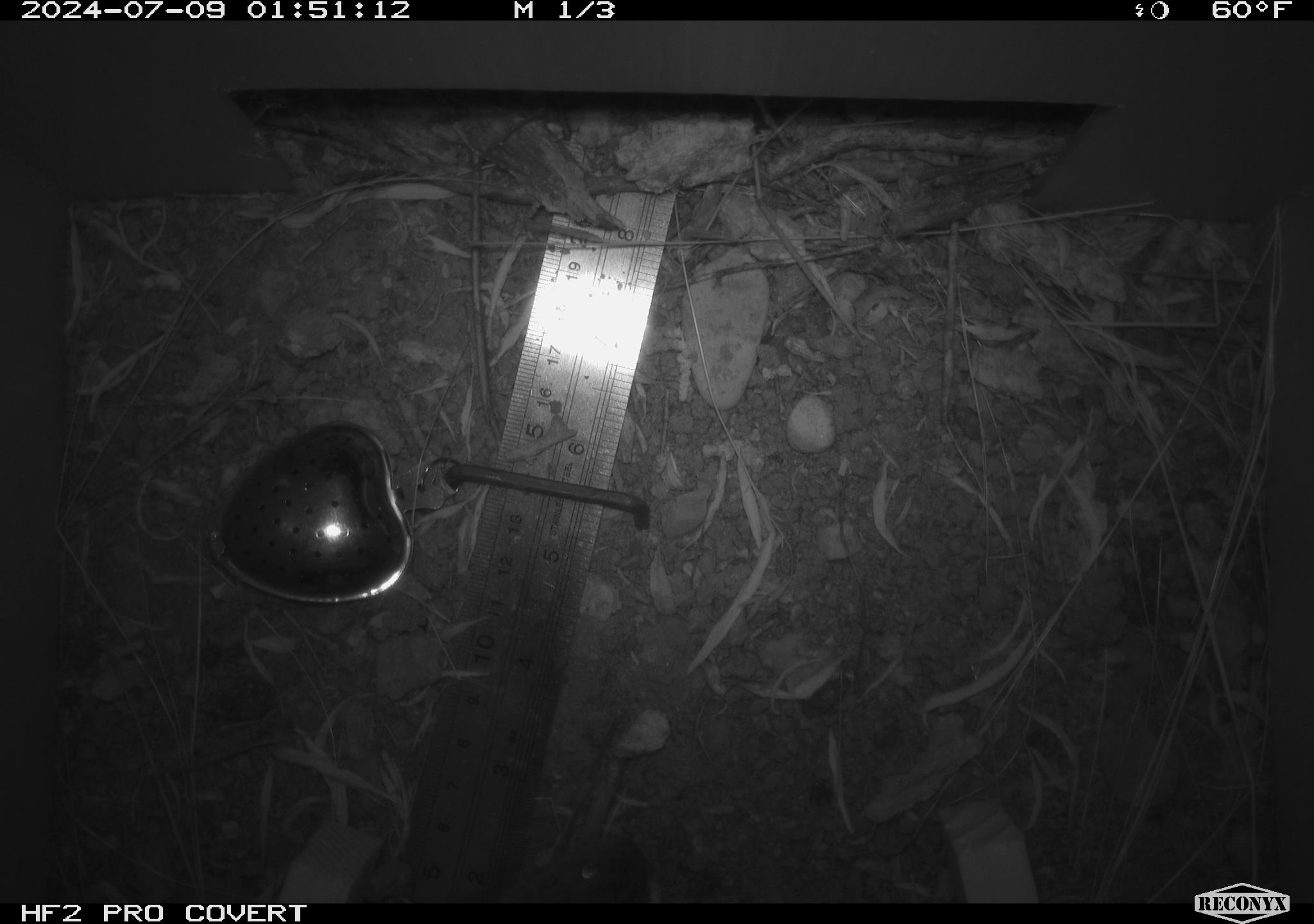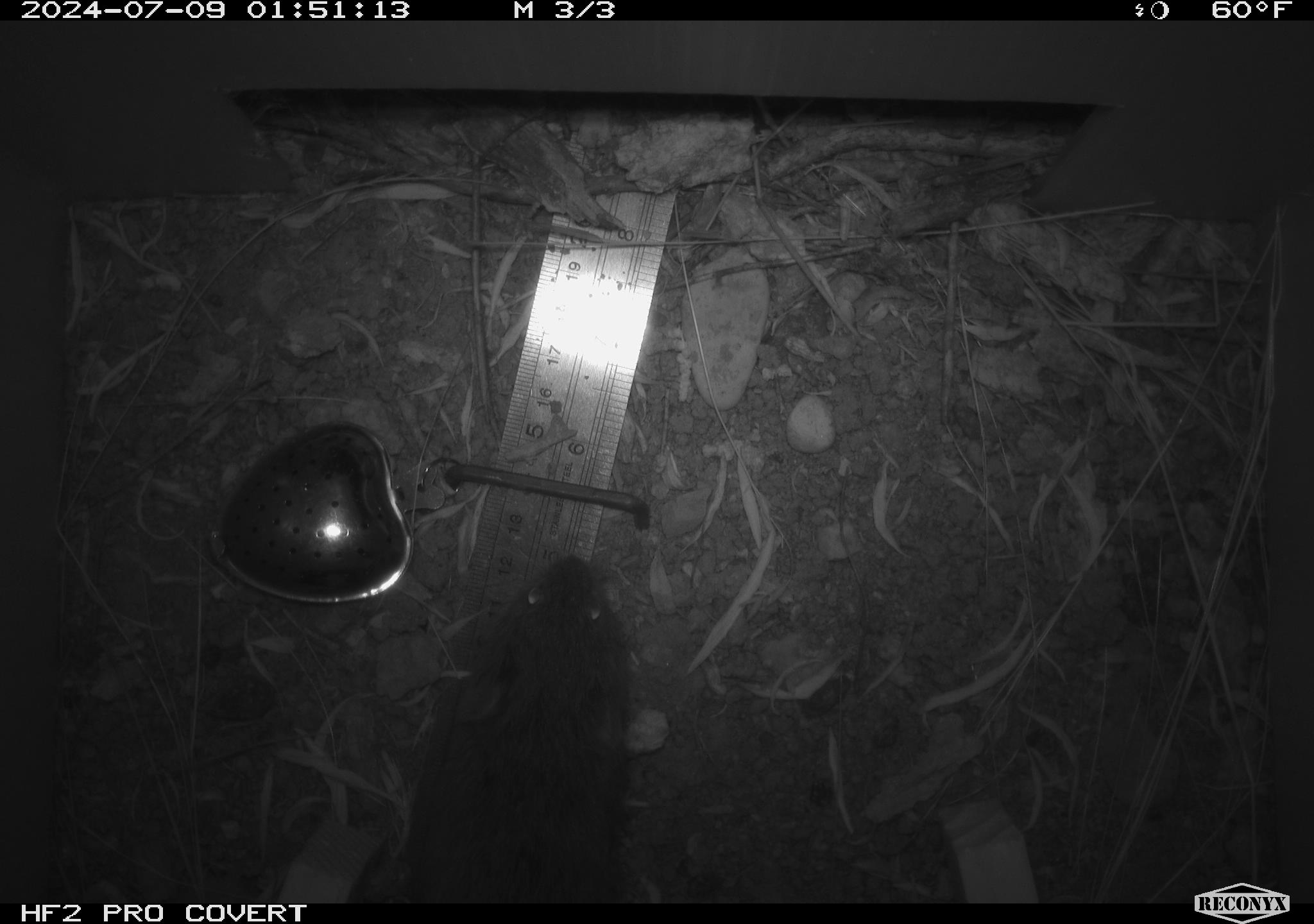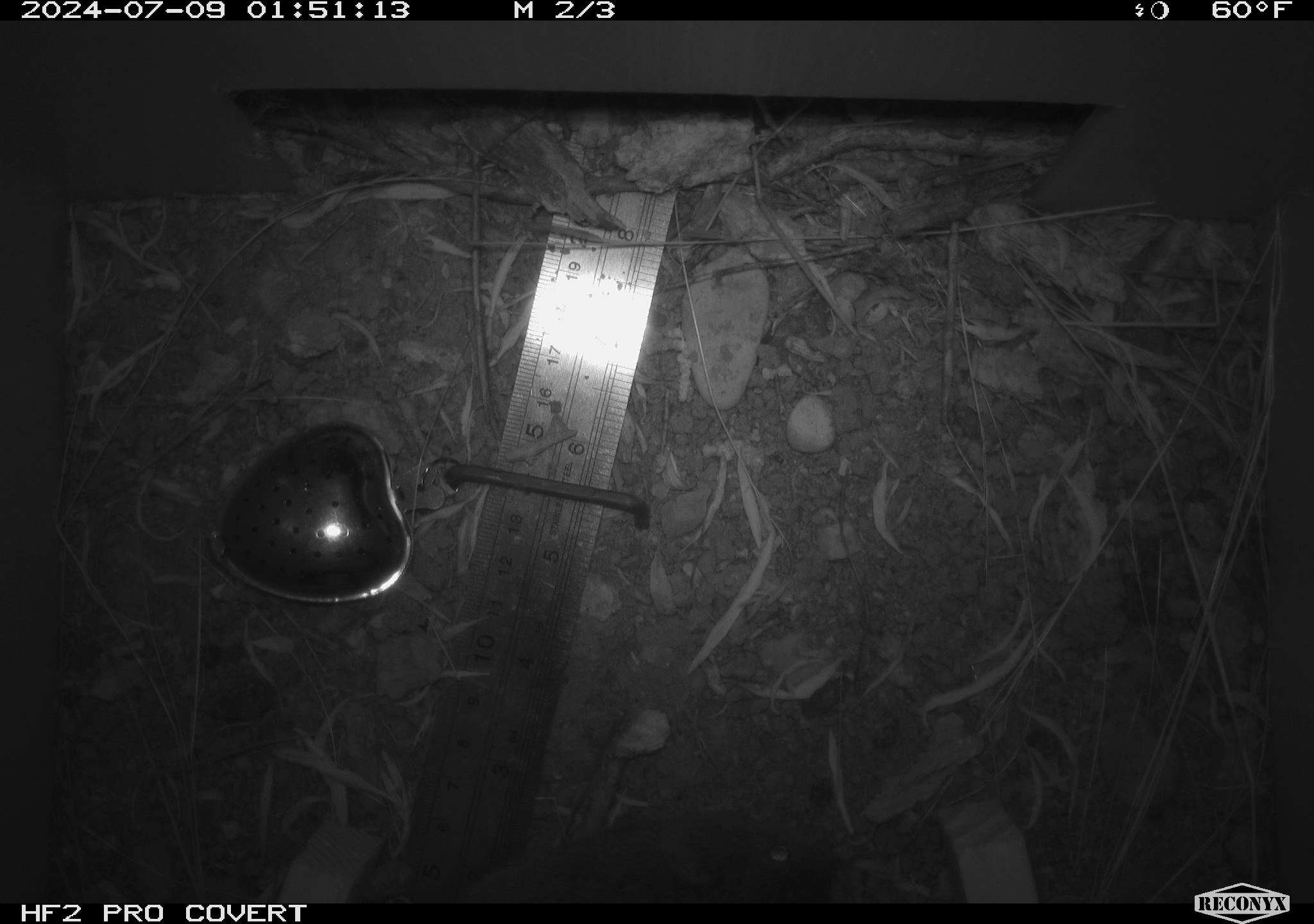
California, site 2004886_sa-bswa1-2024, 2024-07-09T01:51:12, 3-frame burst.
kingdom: Animalia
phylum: Chordata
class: Mammalia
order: Rodentia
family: Cricetidae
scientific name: Arvicolinae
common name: voles, lemmings, and muskrats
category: arvicolinae subfamily